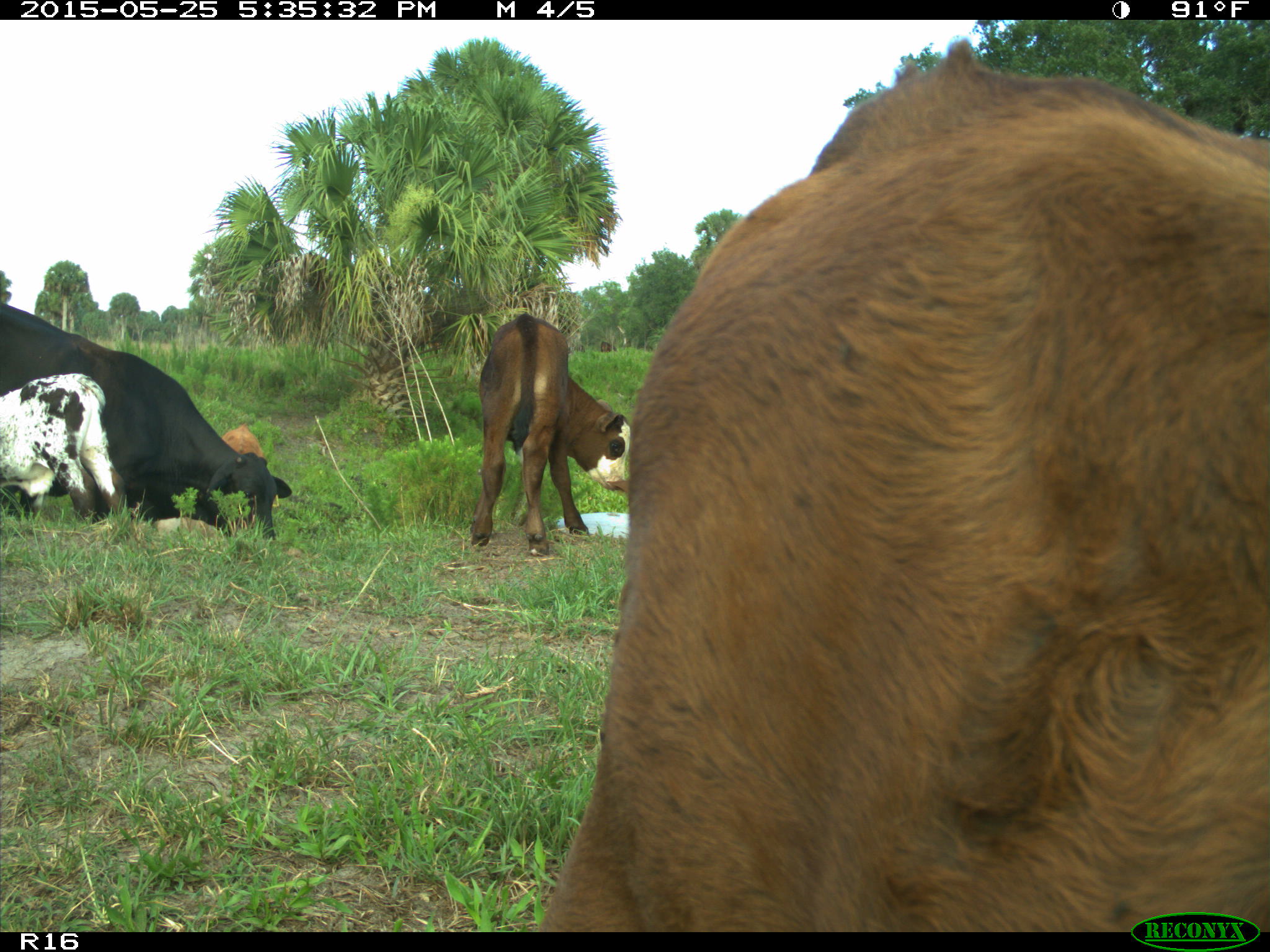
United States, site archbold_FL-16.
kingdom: Animalia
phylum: Chordata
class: Mammalia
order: Artiodactyla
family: Bovidae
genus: Bos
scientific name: Bos taurus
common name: domestic cow